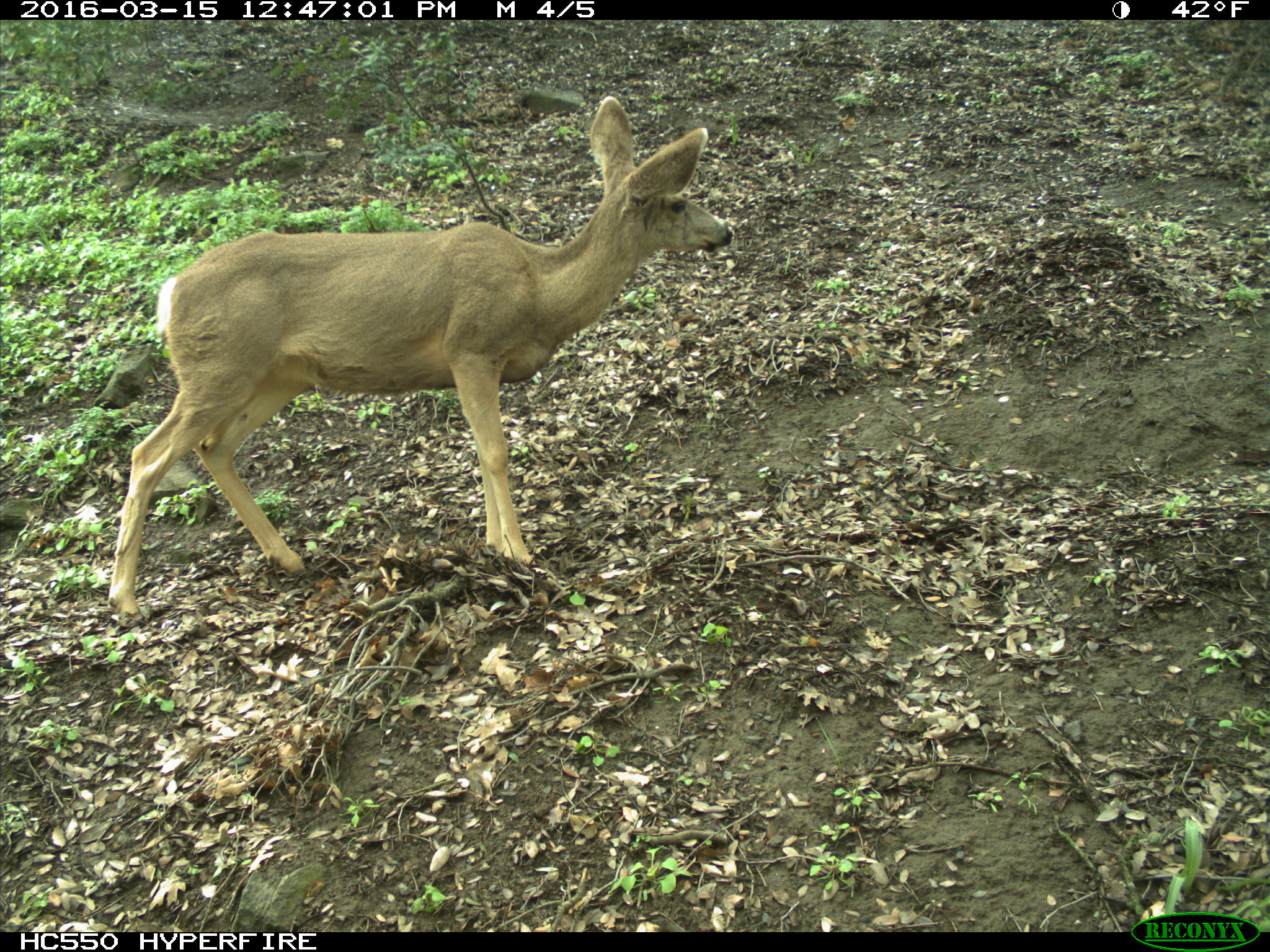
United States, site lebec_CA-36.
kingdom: Animalia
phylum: Chordata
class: Mammalia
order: Artiodactyla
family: Cervidae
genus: Odocoileus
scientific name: Odocoileus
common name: deer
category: unidentified deer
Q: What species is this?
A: Unidentified deer (deer) (Odocoileus).